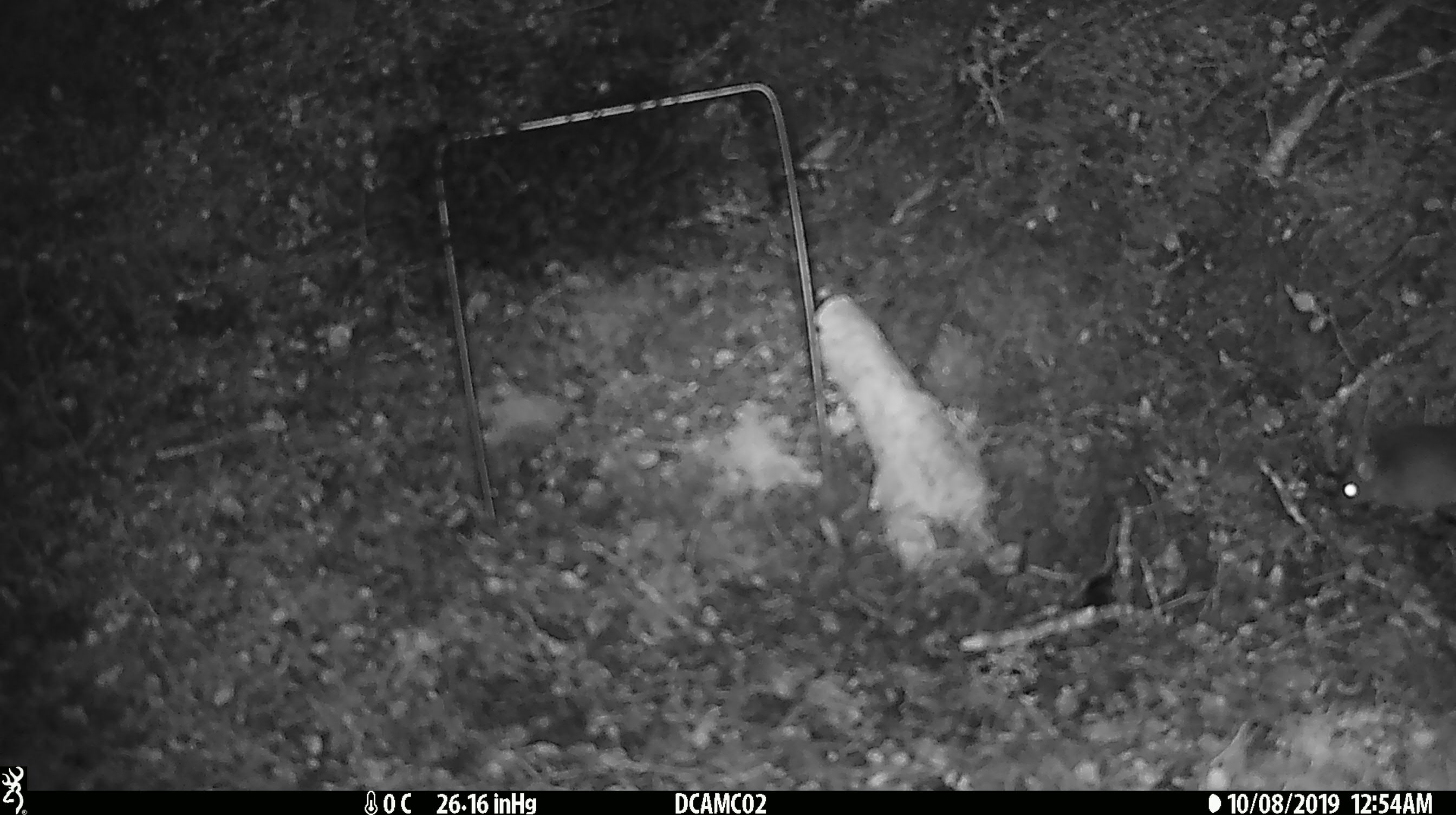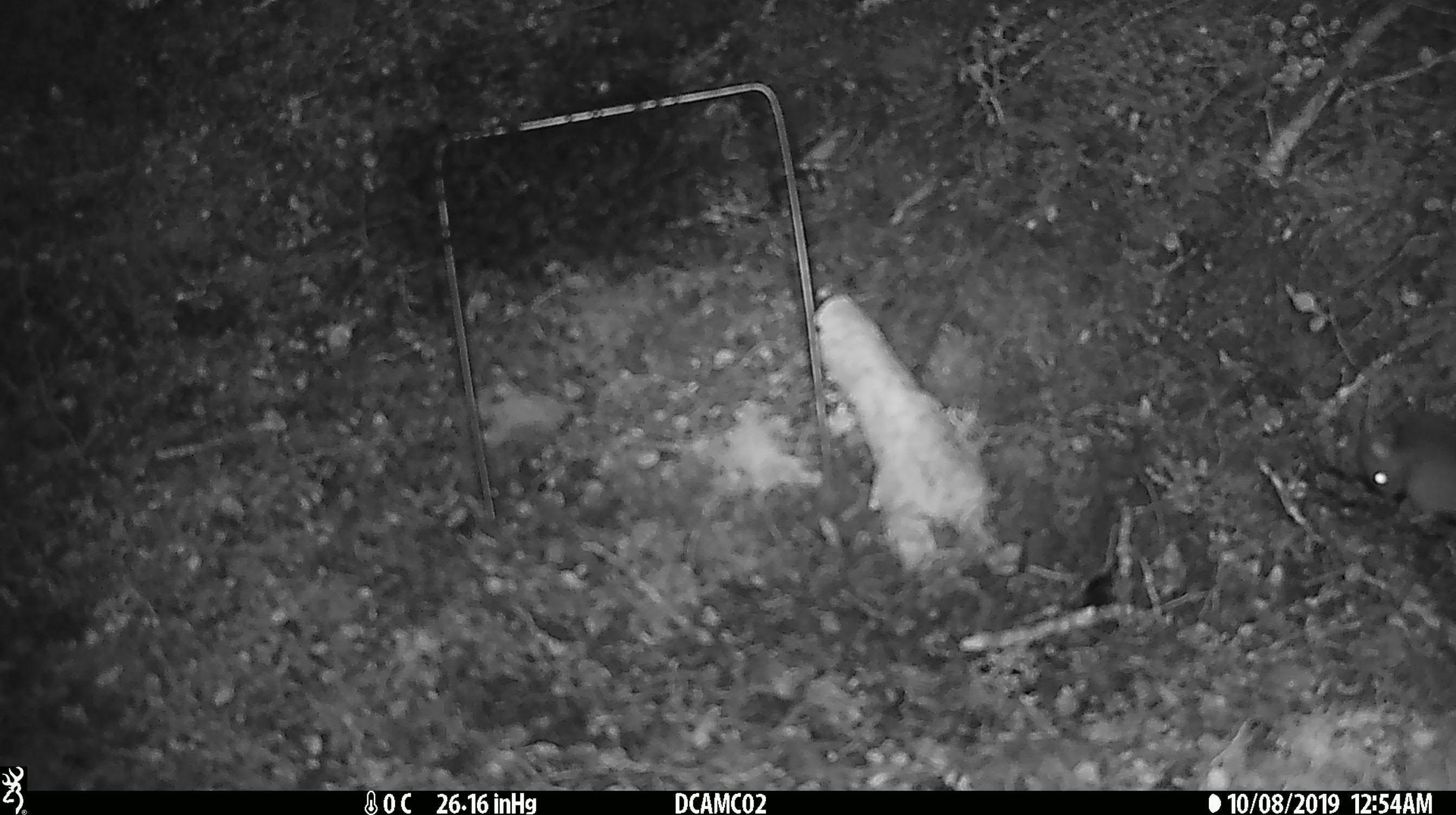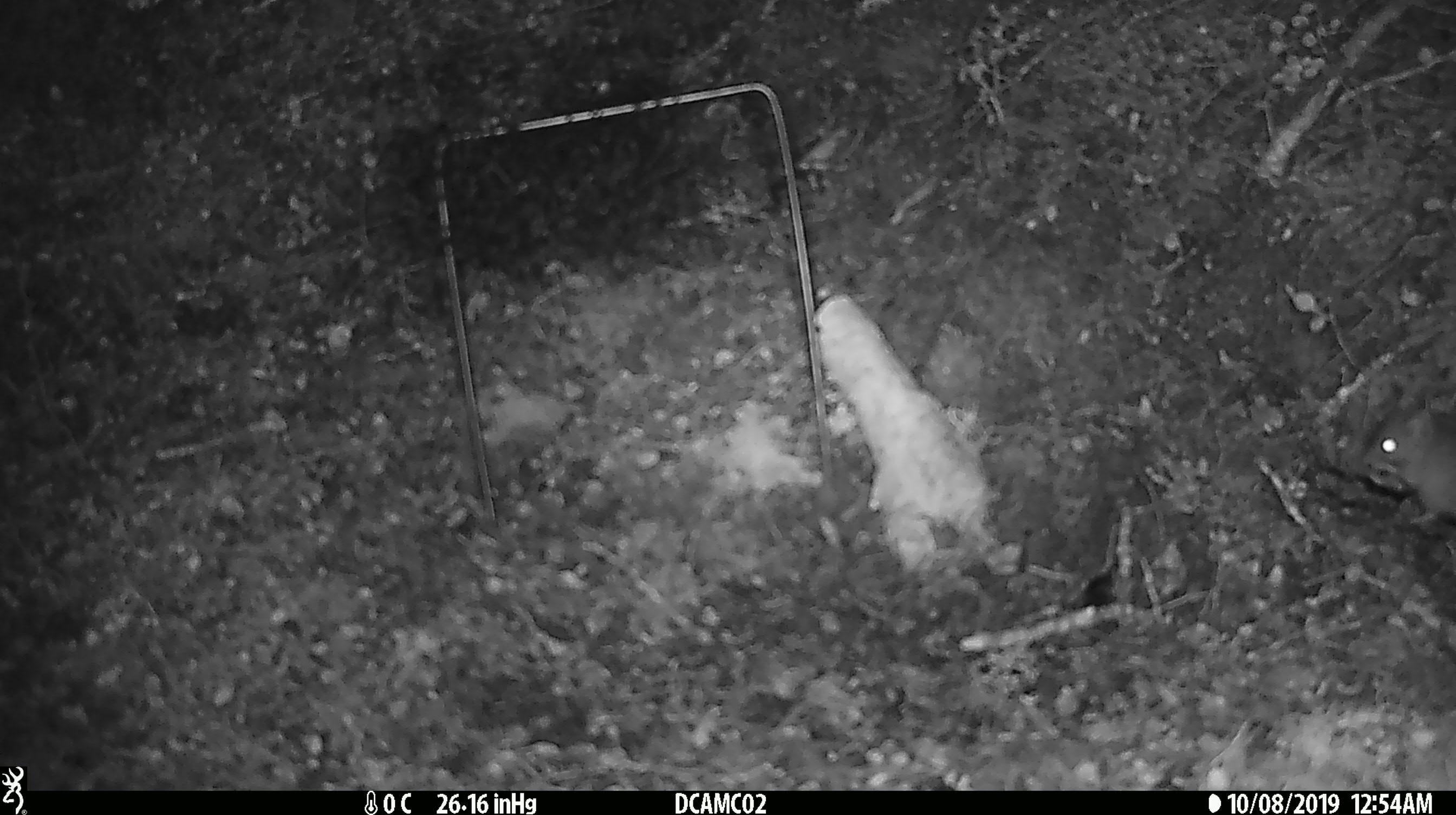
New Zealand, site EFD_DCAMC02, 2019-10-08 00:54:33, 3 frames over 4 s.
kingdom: Animalia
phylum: Chordata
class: Mammalia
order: Rodentia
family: Muridae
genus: Mus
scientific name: Mus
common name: mouse